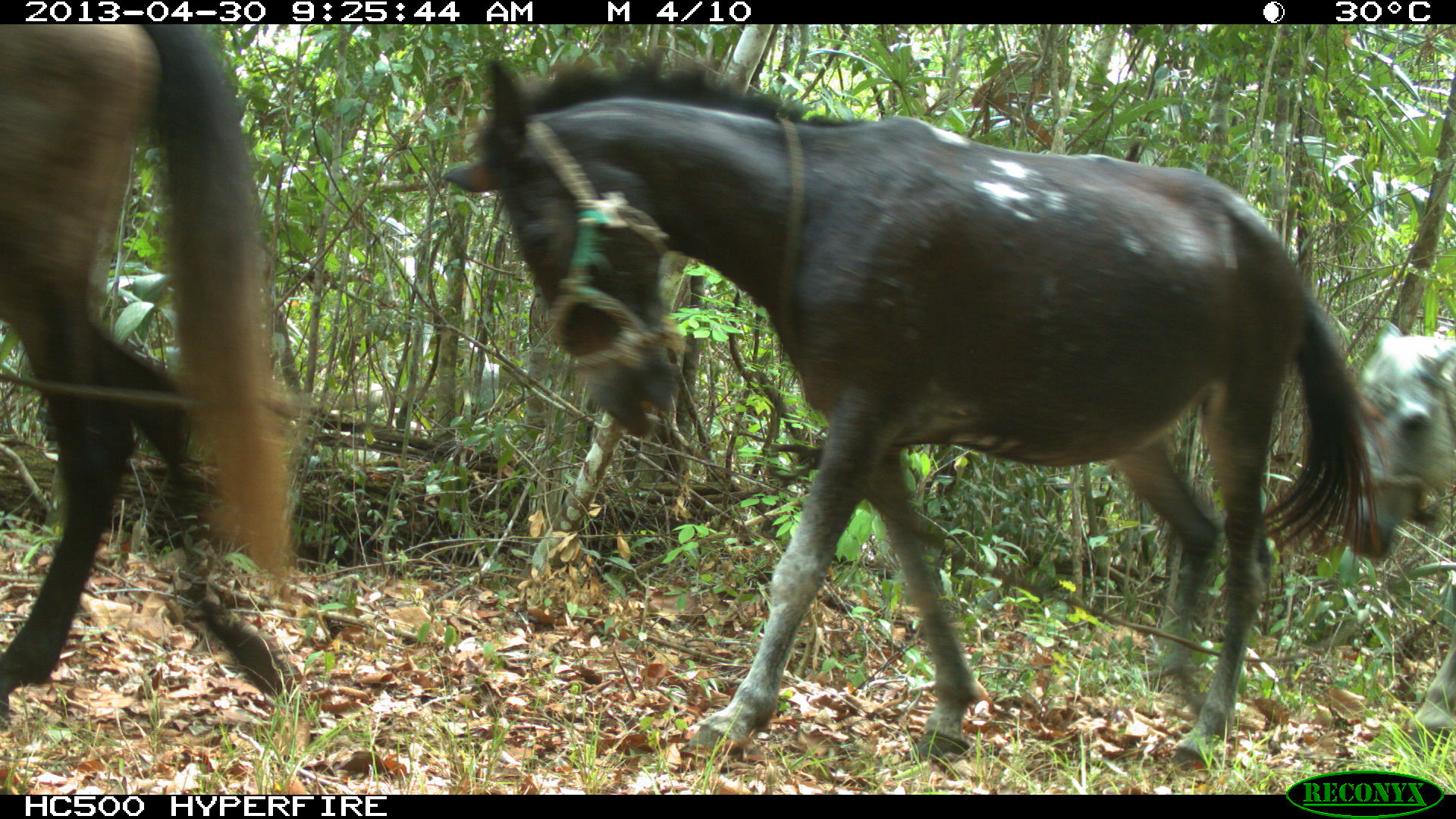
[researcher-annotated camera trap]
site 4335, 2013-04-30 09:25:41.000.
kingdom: Animalia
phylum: Chordata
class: Mammalia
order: Perissodactyla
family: Equidae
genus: Equus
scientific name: Equus ferus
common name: wild horse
Equus ferus (wild horse), count 3.